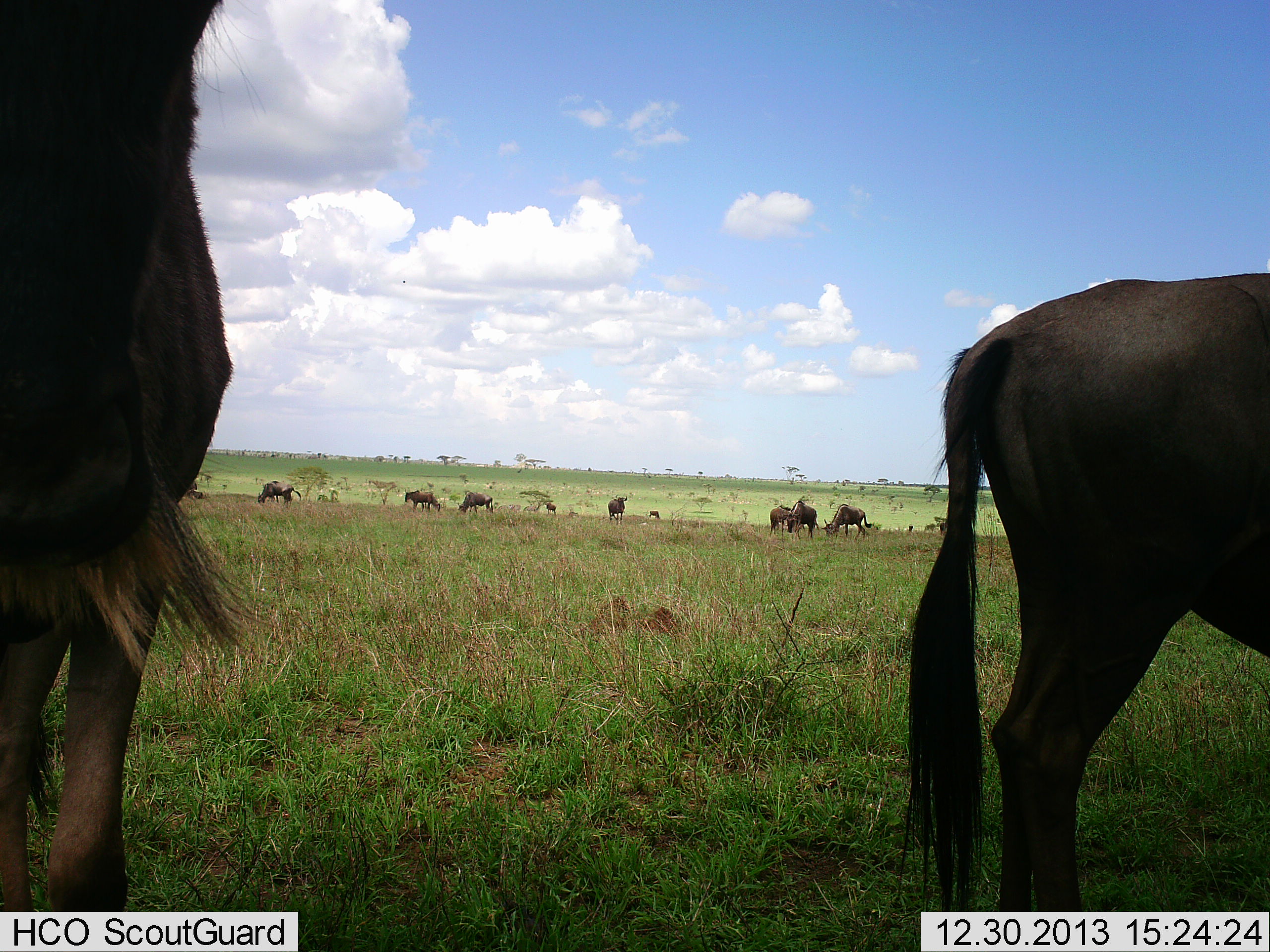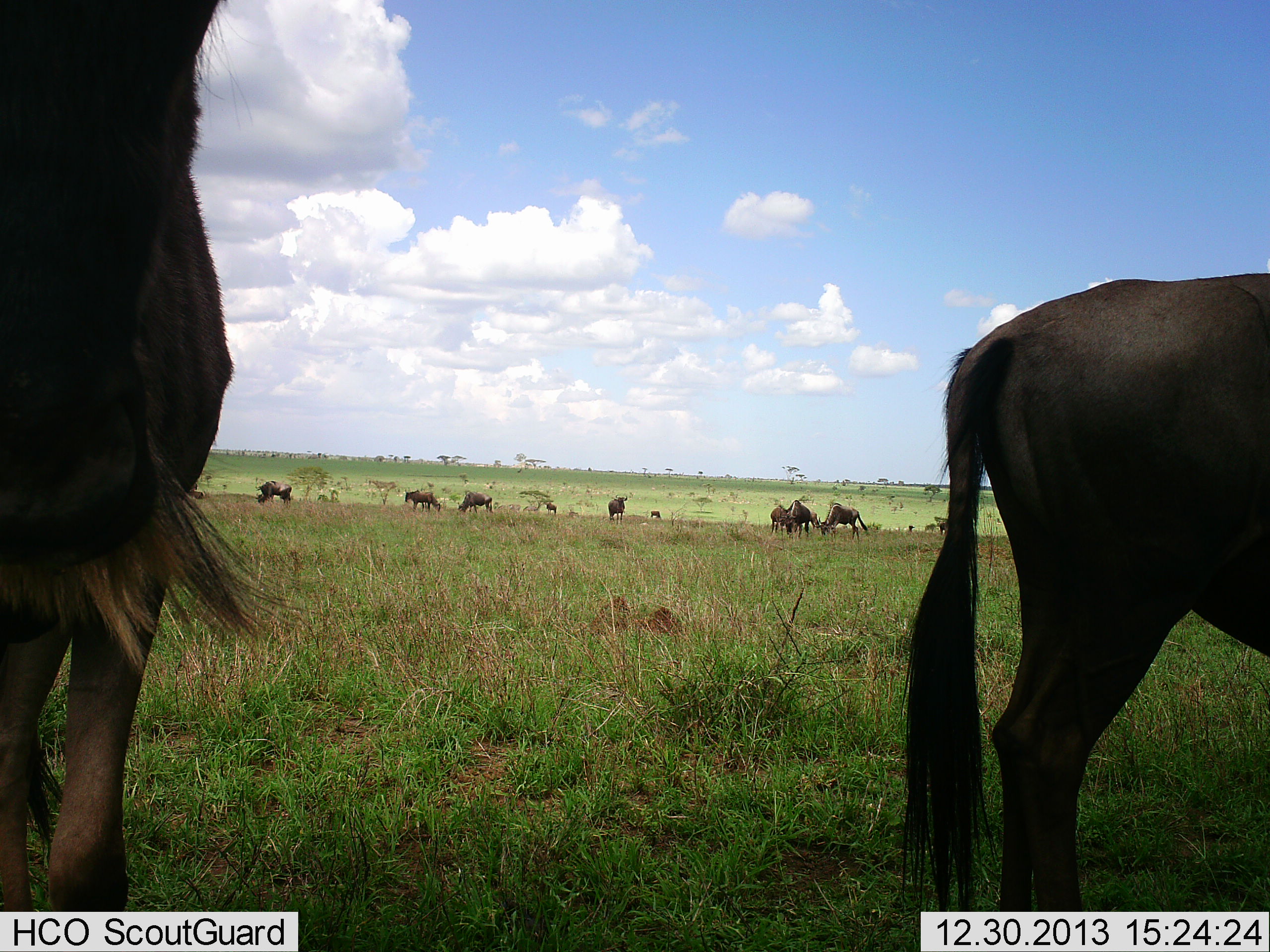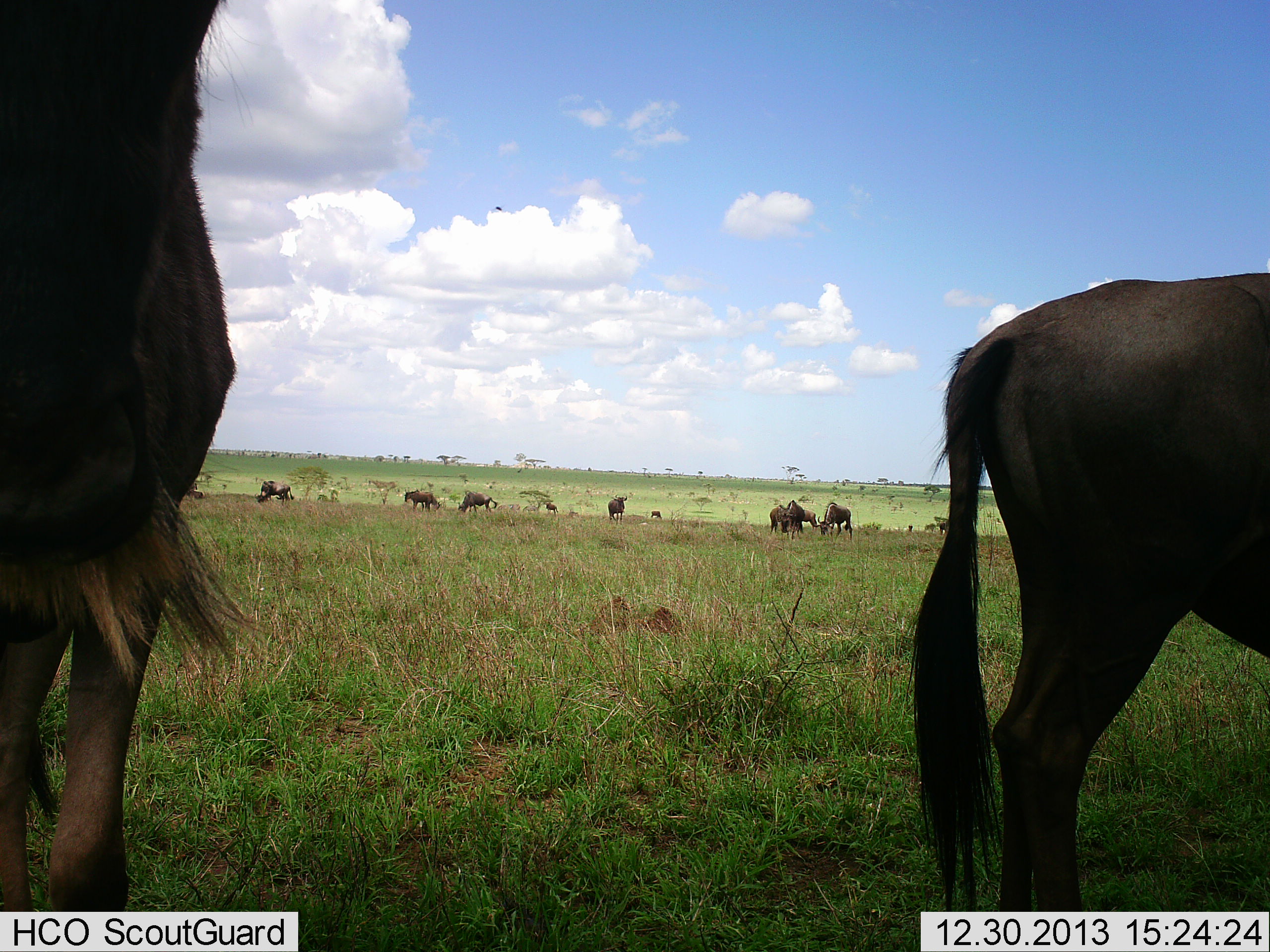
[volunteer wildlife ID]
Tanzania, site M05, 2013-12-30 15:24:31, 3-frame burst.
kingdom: Animalia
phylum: Chordata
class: Mammalia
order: Artiodactyla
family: Bovidae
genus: Connochaetes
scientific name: Connochaetes taurinus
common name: blue wildebeest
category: wildebeest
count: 11-50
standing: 70%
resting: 0%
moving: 20%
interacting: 0%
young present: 0%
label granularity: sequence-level